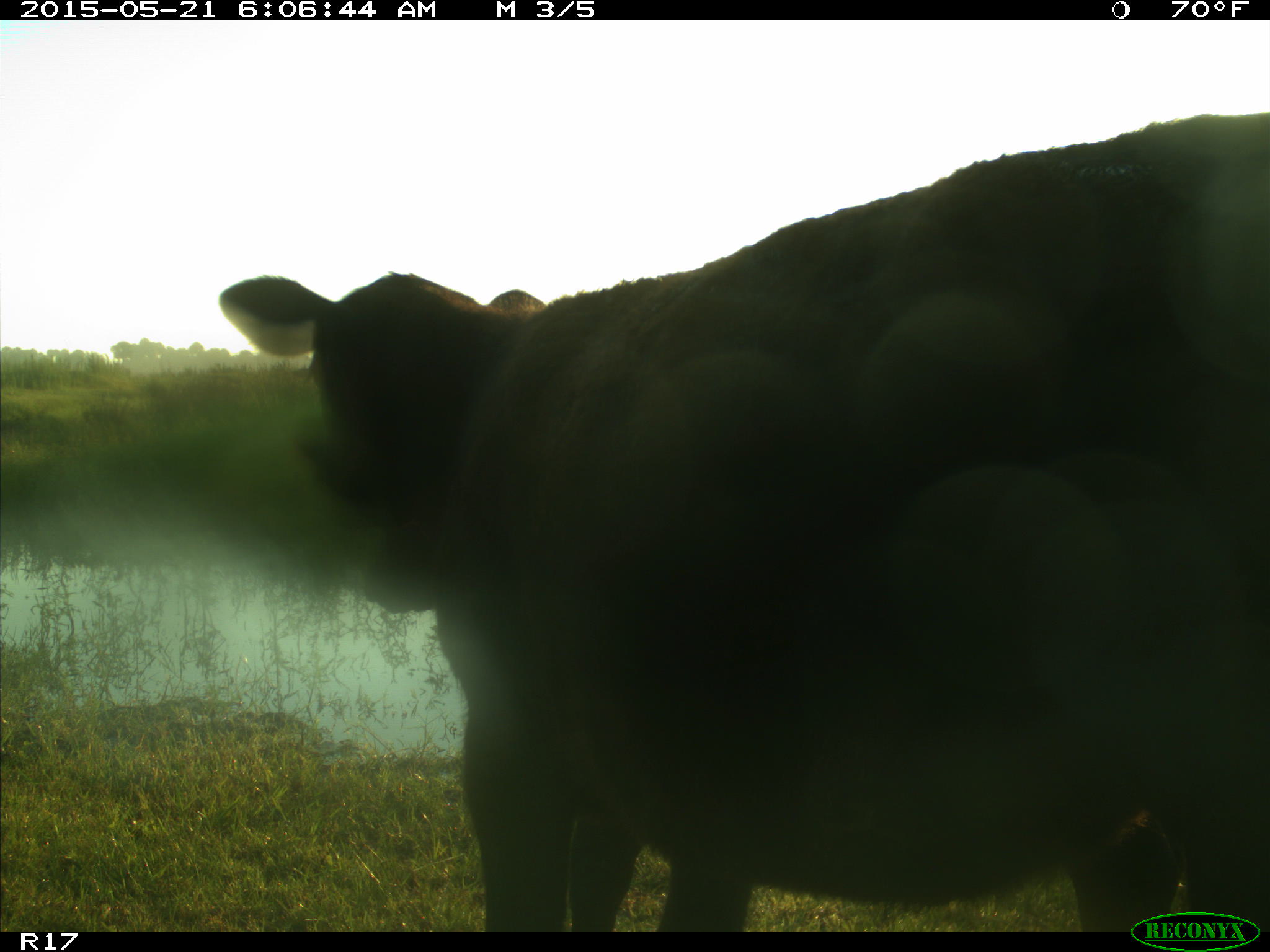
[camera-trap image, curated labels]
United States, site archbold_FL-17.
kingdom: Animalia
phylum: Chordata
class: Mammalia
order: Artiodactyla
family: Bovidae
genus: Bos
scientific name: Bos taurus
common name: domestic cow